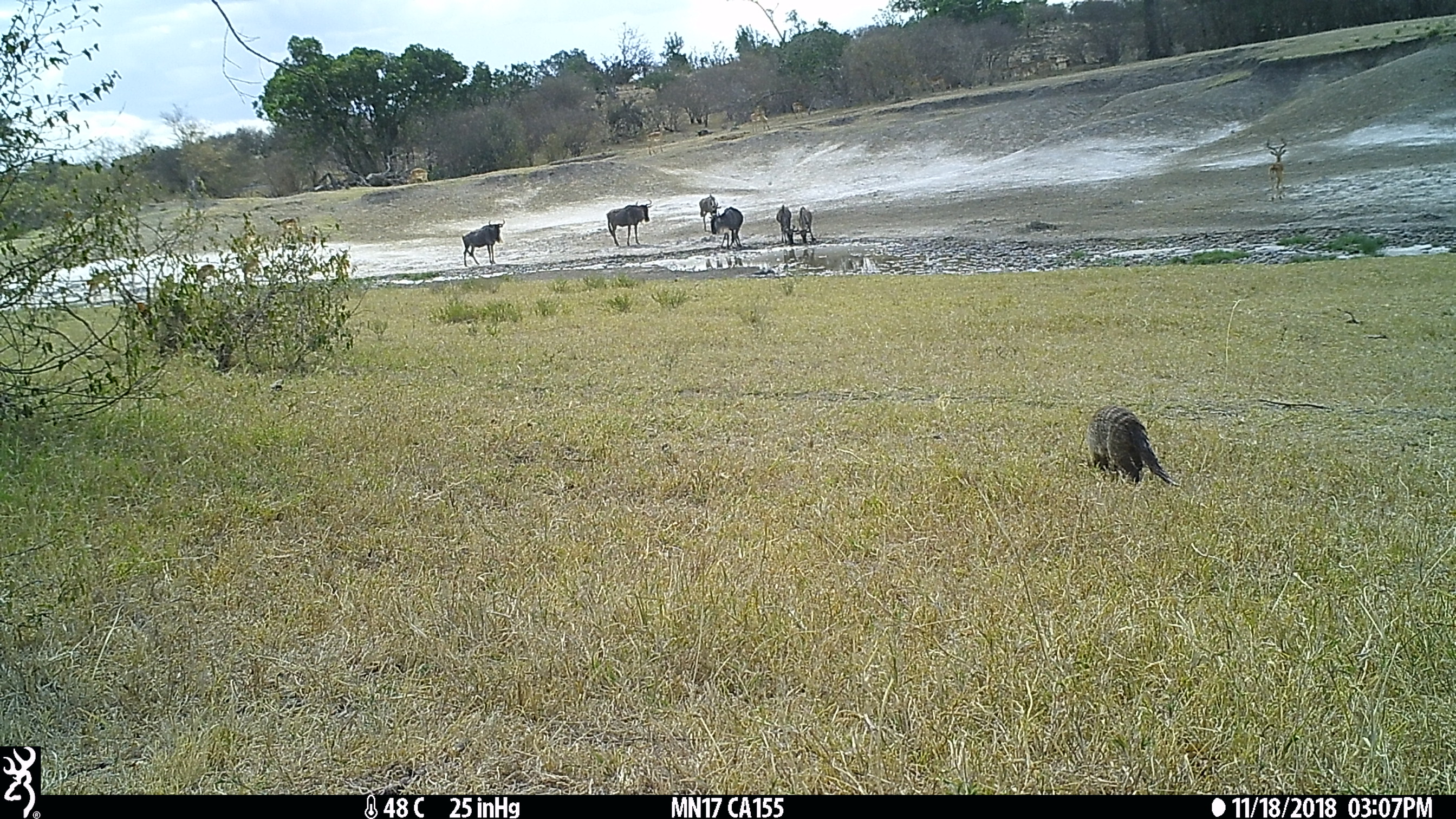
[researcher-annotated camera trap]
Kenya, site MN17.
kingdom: Animalia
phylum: Chordata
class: Mammalia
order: Carnivora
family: Herpestidae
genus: Mungos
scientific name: Mungos mungo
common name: banded mongoose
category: mongoose banded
Mongoose banded (banded mongoose) (Mungos mungo).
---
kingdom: Animalia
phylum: Chordata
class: Mammalia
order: Artiodactyla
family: Bovidae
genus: Connochaetes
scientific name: Connochaetes taurinus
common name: blue wildebeest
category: wildebeest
Wildebeest (blue wildebeest) (Connochaetes taurinus).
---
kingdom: Animalia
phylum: Chordata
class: Mammalia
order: Artiodactyla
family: Bovidae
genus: Aepyceros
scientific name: Aepyceros melampus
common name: impala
Impala (Aepyceros melampus).